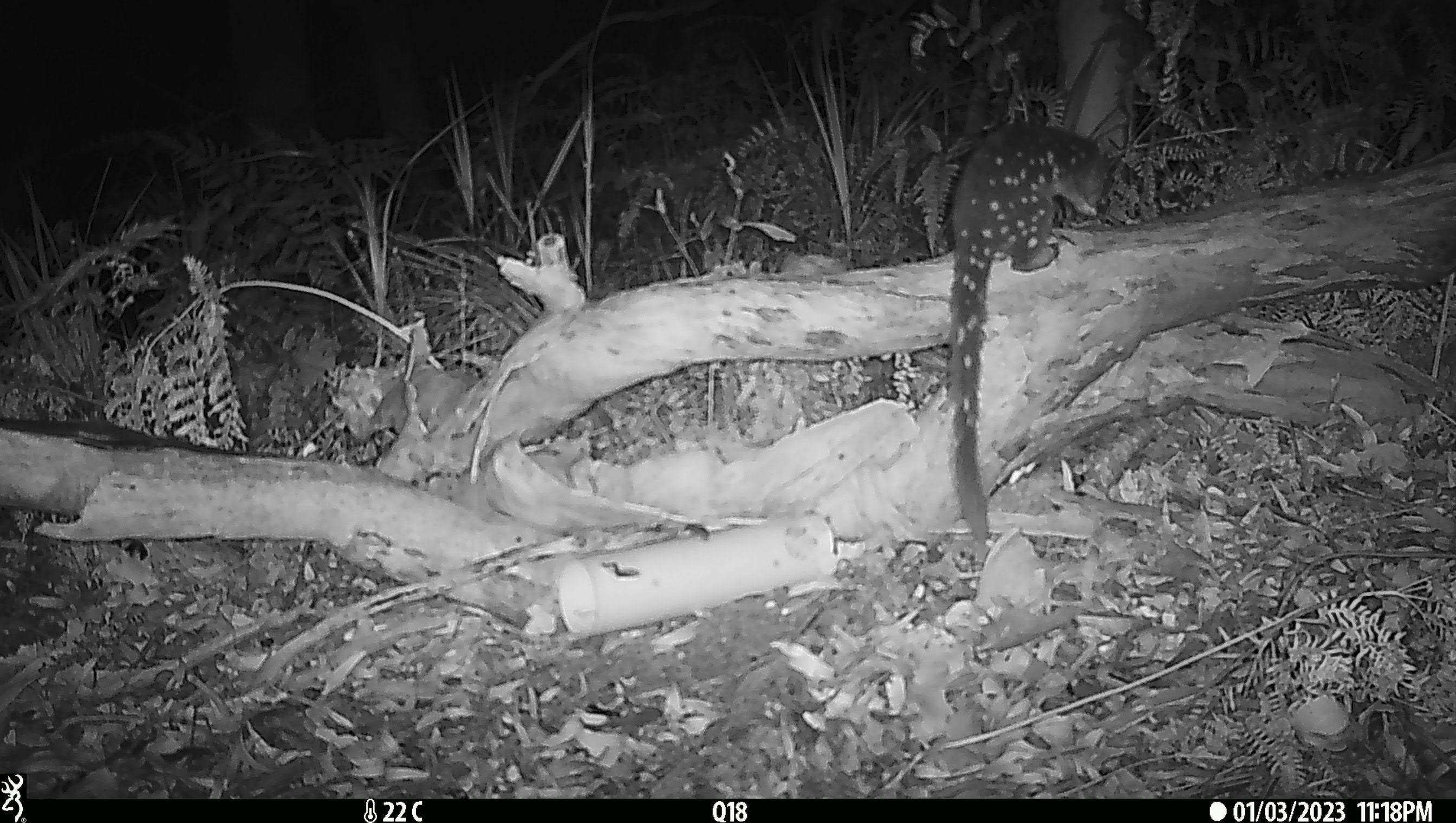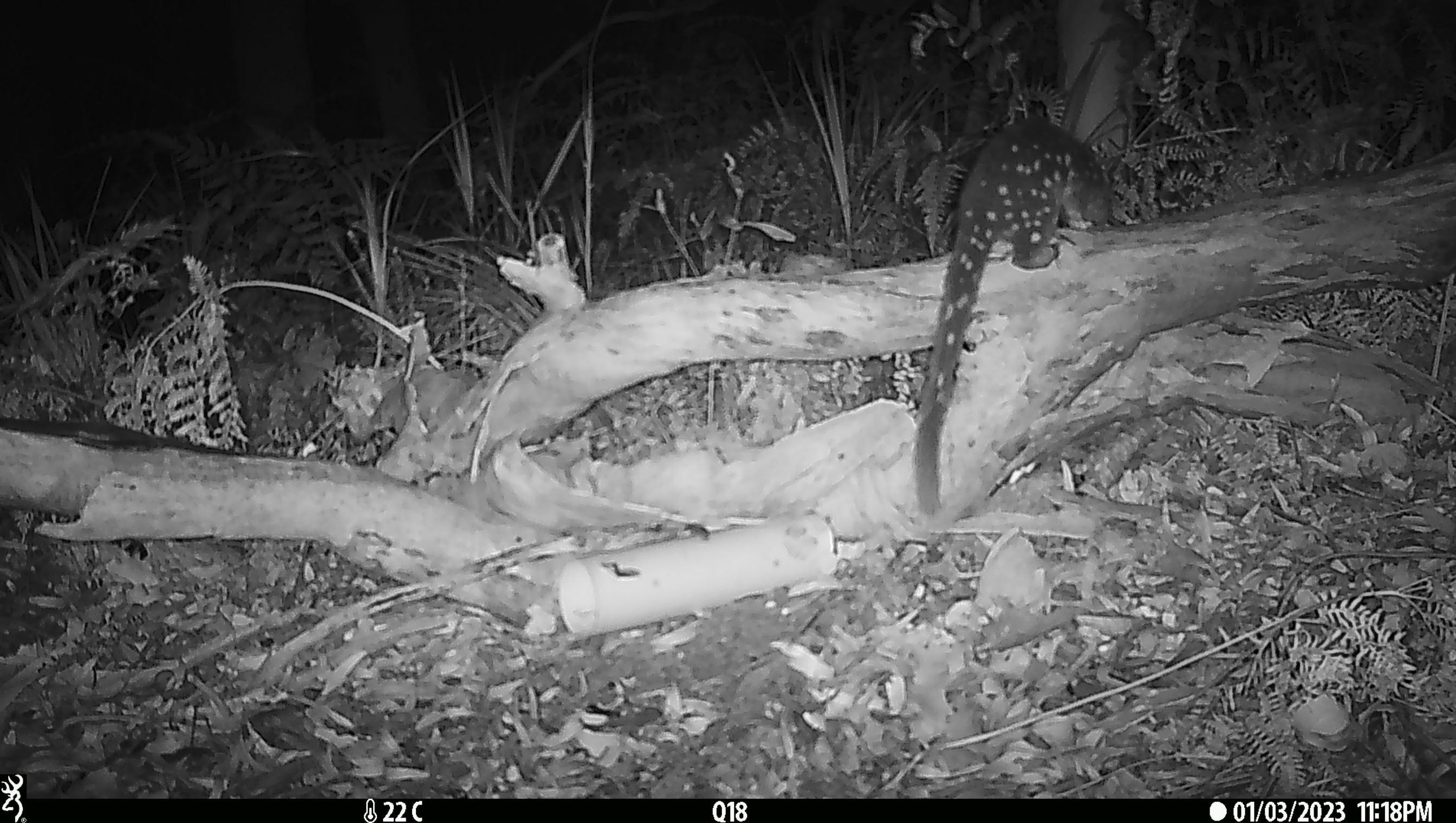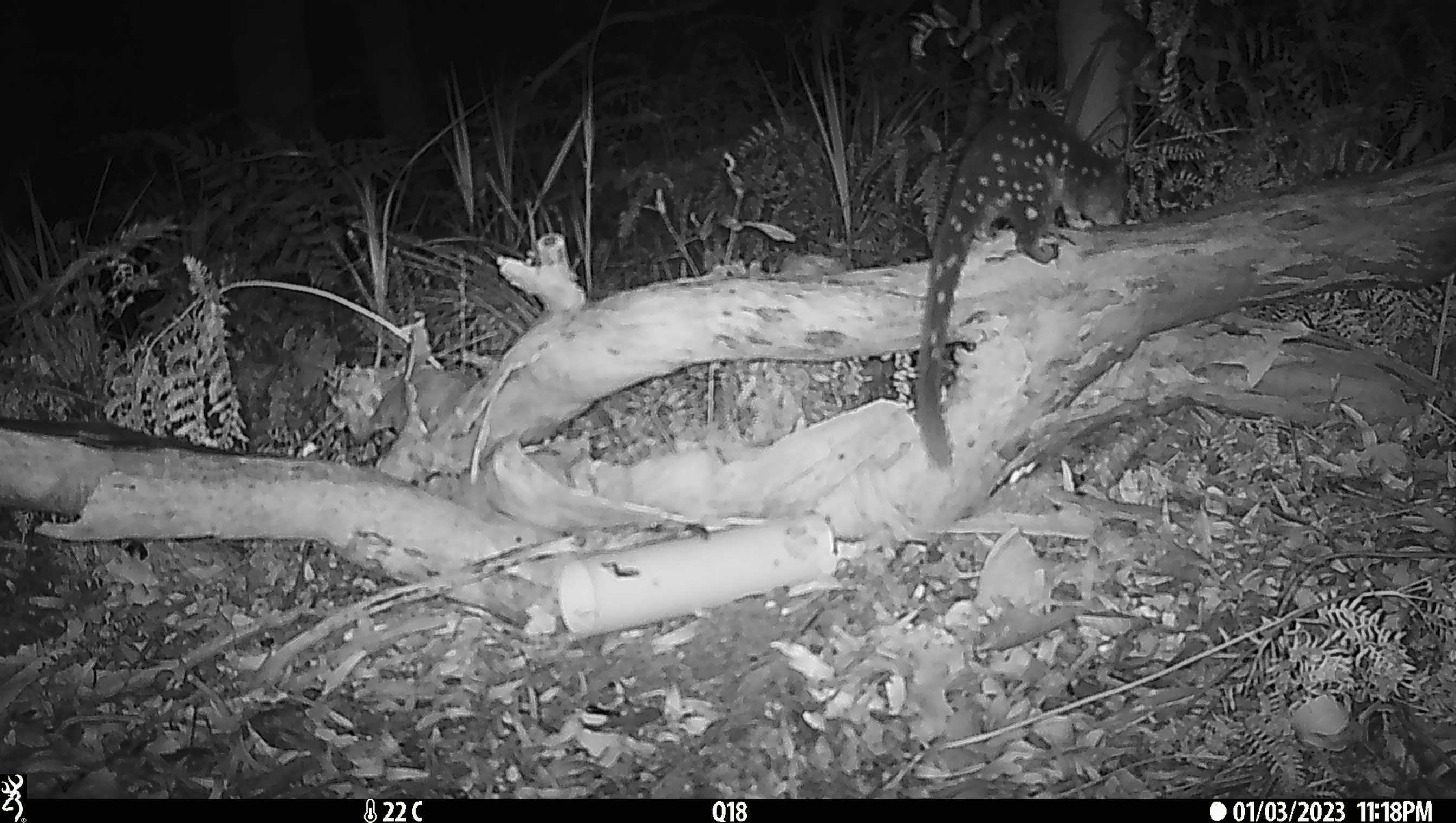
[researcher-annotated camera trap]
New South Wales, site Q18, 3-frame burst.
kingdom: Animalia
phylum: Chordata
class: Mammalia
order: Dasyuromorphia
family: Dasyuridae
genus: Dasyurus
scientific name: Dasyurus maculatus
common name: spotted-tailed quoll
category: quoll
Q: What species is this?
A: Quoll (spotted-tailed quoll) (Dasyurus maculatus).